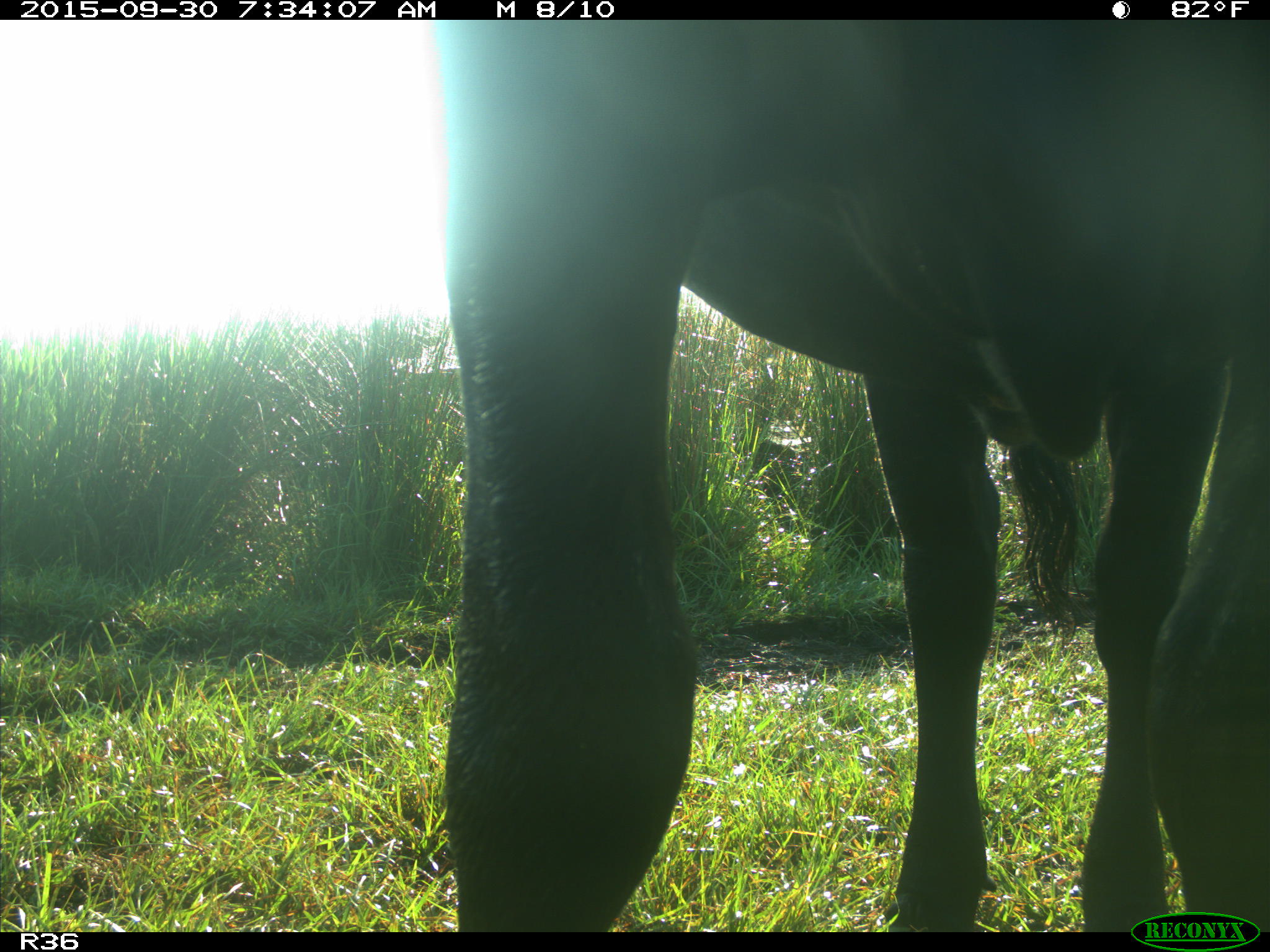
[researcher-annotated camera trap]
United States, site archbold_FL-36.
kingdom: Animalia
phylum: Chordata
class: Mammalia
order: Artiodactyla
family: Bovidae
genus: Bos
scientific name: Bos taurus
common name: domestic cow